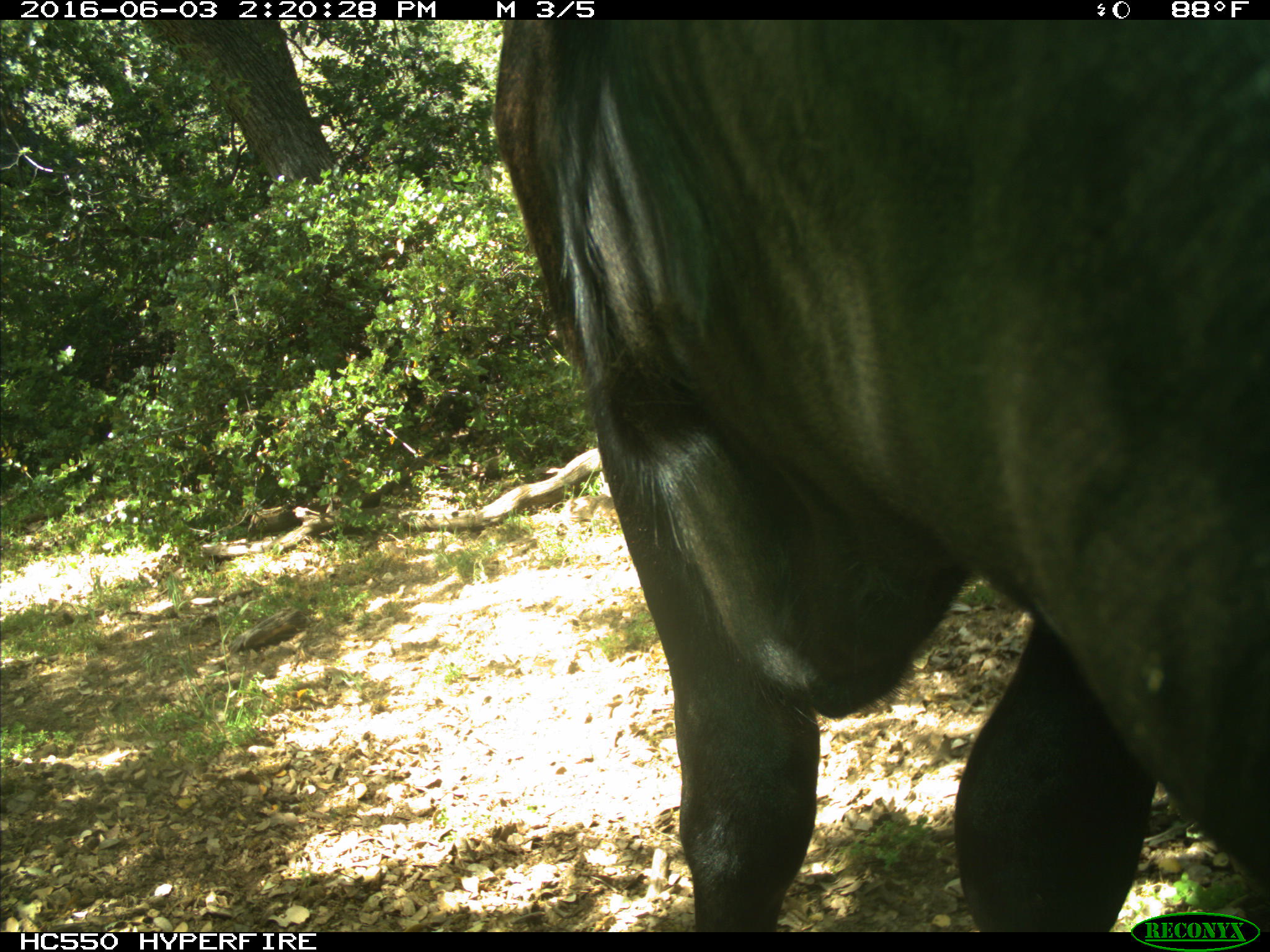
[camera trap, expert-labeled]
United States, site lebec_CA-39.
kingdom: Animalia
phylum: Chordata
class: Mammalia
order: Artiodactyla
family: Bovidae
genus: Bos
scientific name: Bos taurus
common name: domestic cow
Bos taurus (domestic cow).